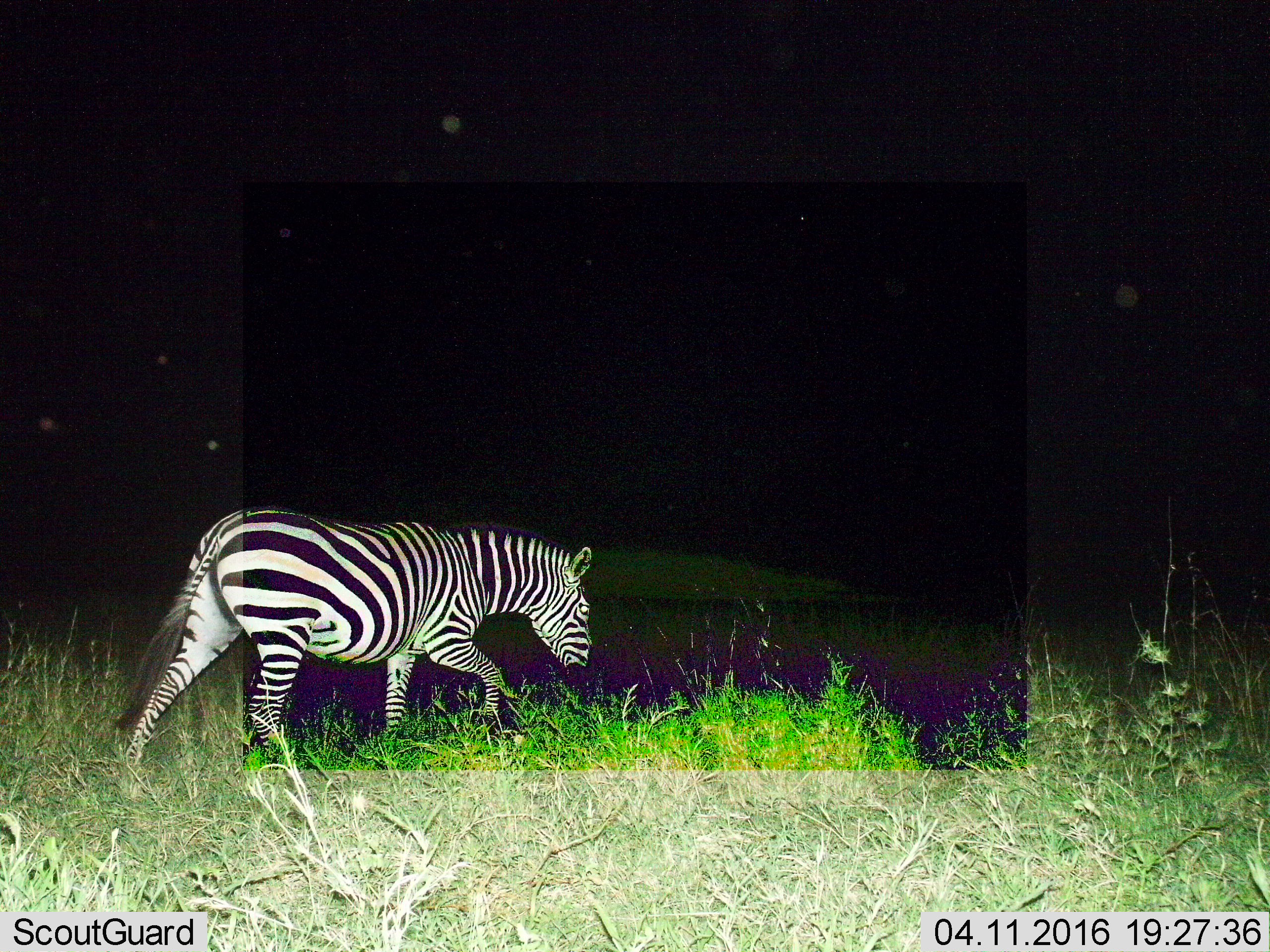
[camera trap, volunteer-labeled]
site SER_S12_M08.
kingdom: Animalia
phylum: Chordata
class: Mammalia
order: Perissodactyla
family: Equidae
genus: Equus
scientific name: Equus quagga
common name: plains zebra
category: zebraplains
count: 1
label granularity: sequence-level